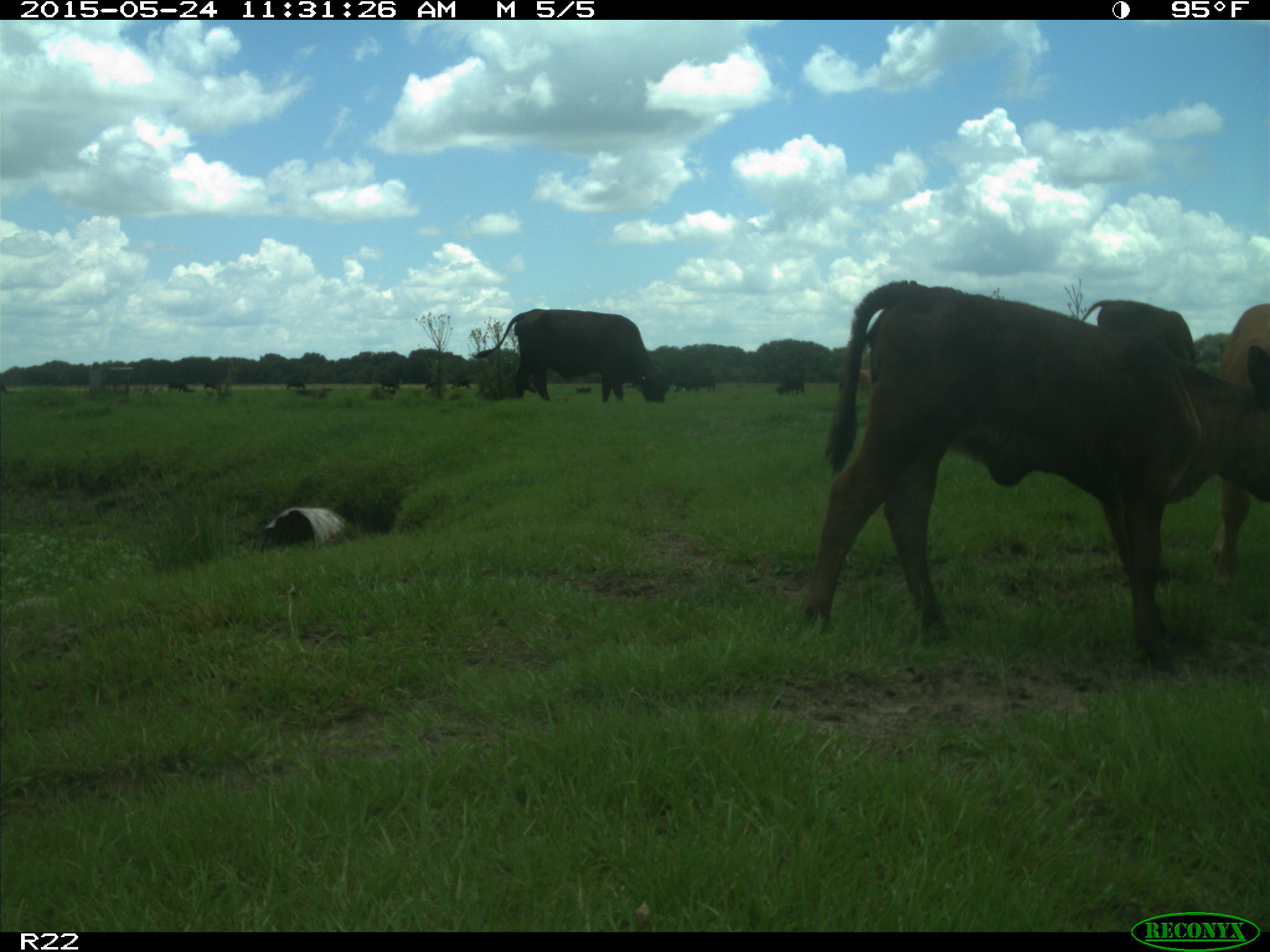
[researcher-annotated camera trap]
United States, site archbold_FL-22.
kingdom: Animalia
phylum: Chordata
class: Mammalia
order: Artiodactyla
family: Bovidae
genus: Bos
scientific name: Bos taurus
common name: domestic cow